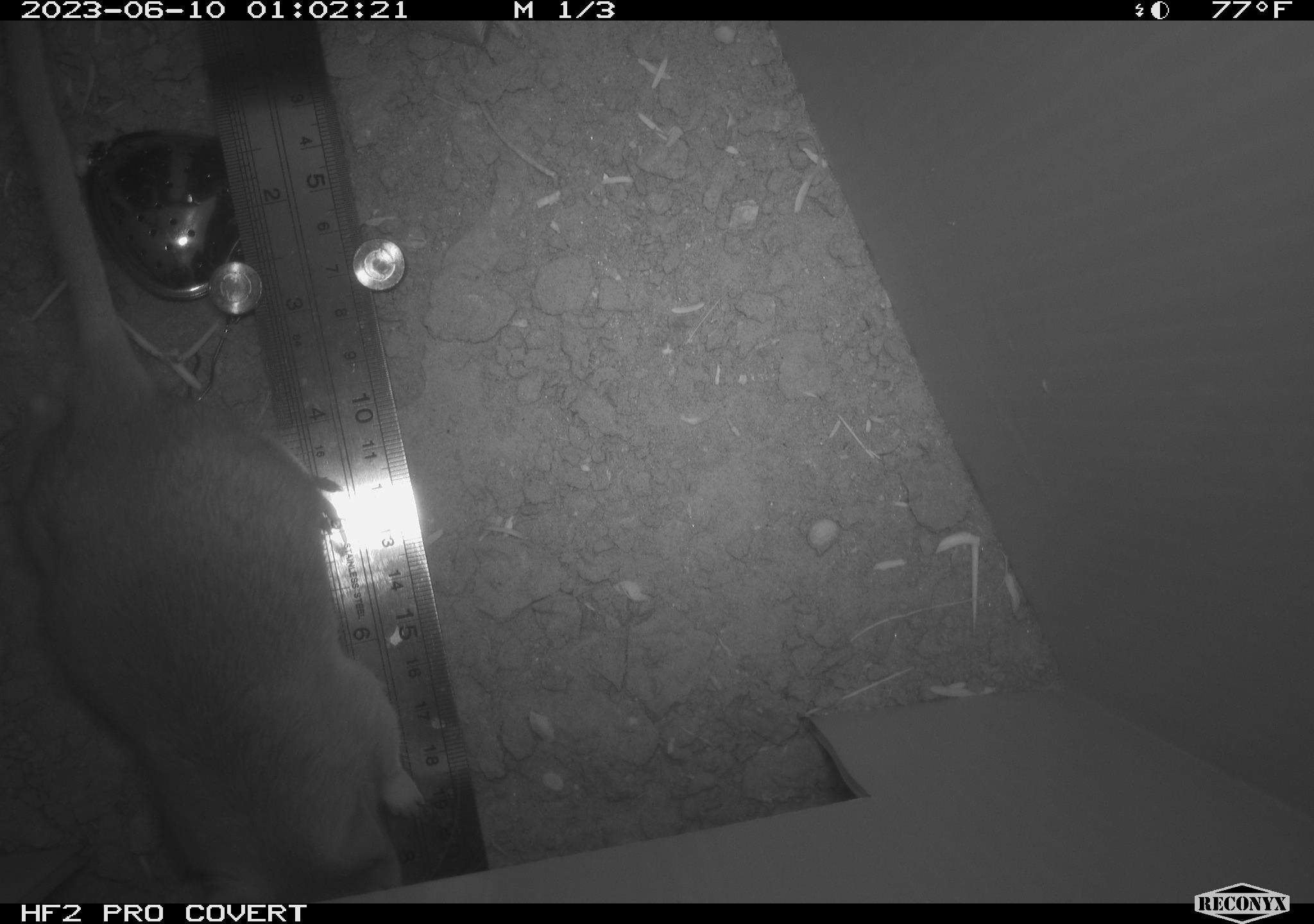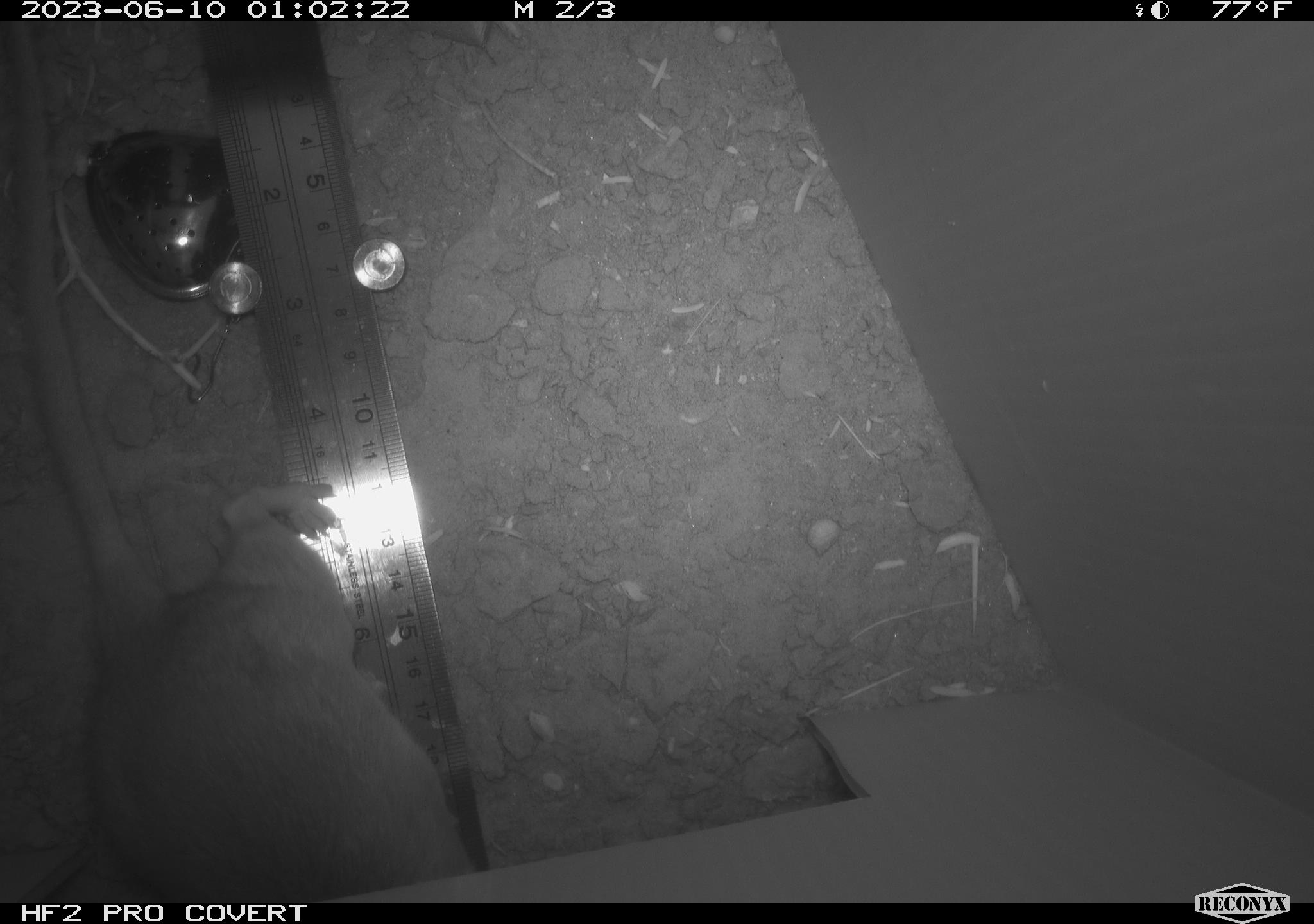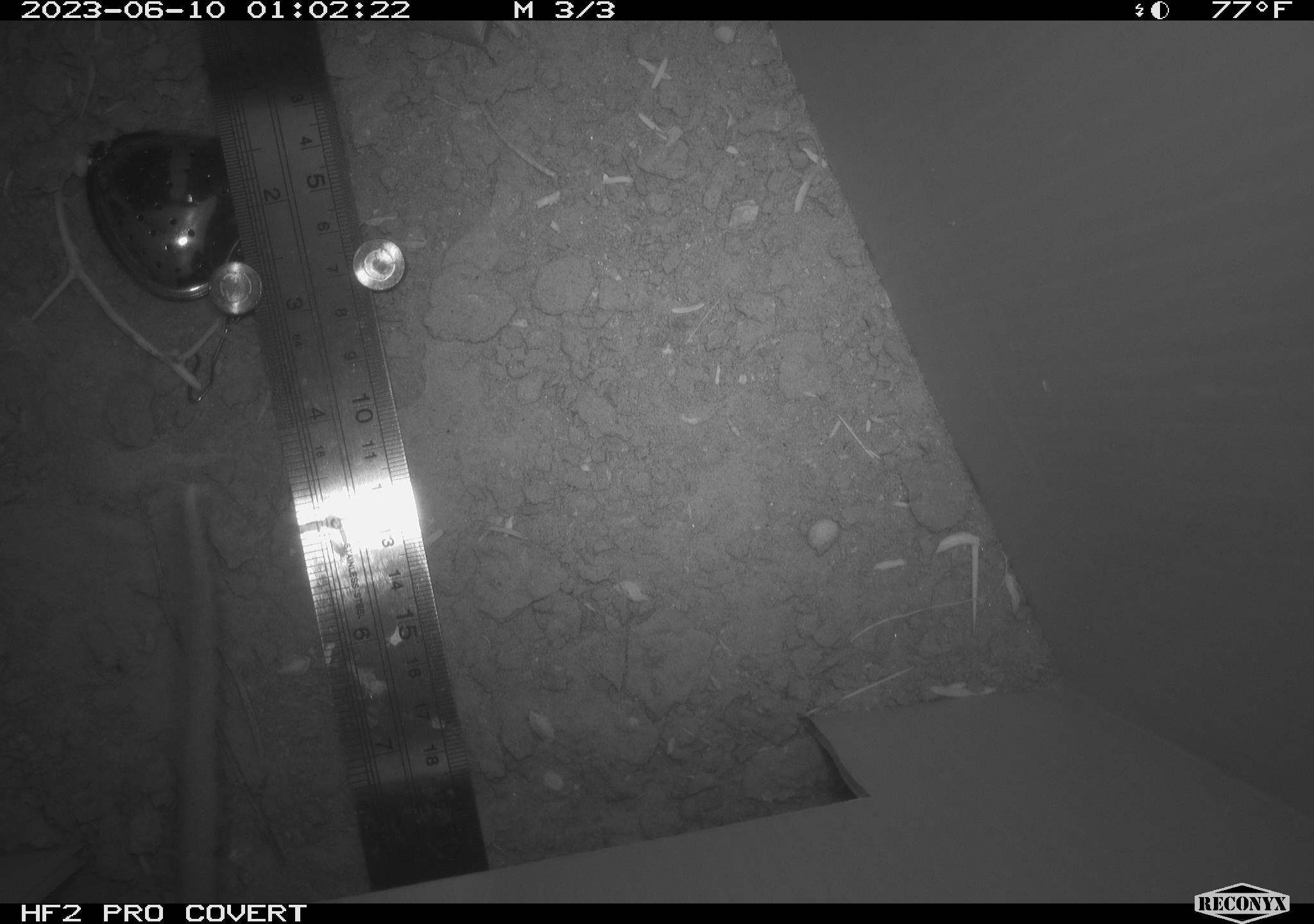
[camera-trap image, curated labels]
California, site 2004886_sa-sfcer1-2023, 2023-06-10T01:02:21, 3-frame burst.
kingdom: Animalia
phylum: Chordata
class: Mammalia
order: Rodentia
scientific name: Rodentia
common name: mouse species